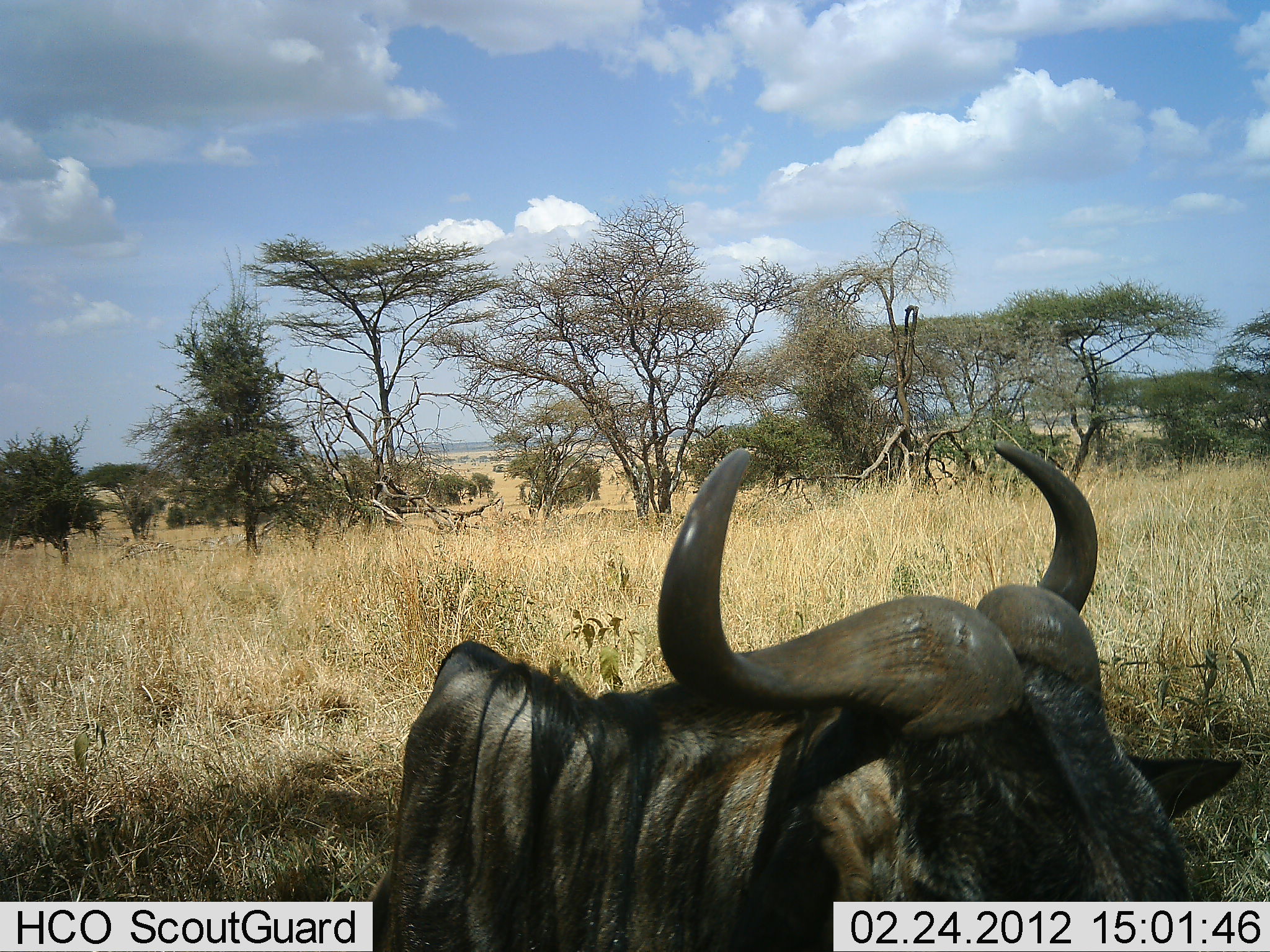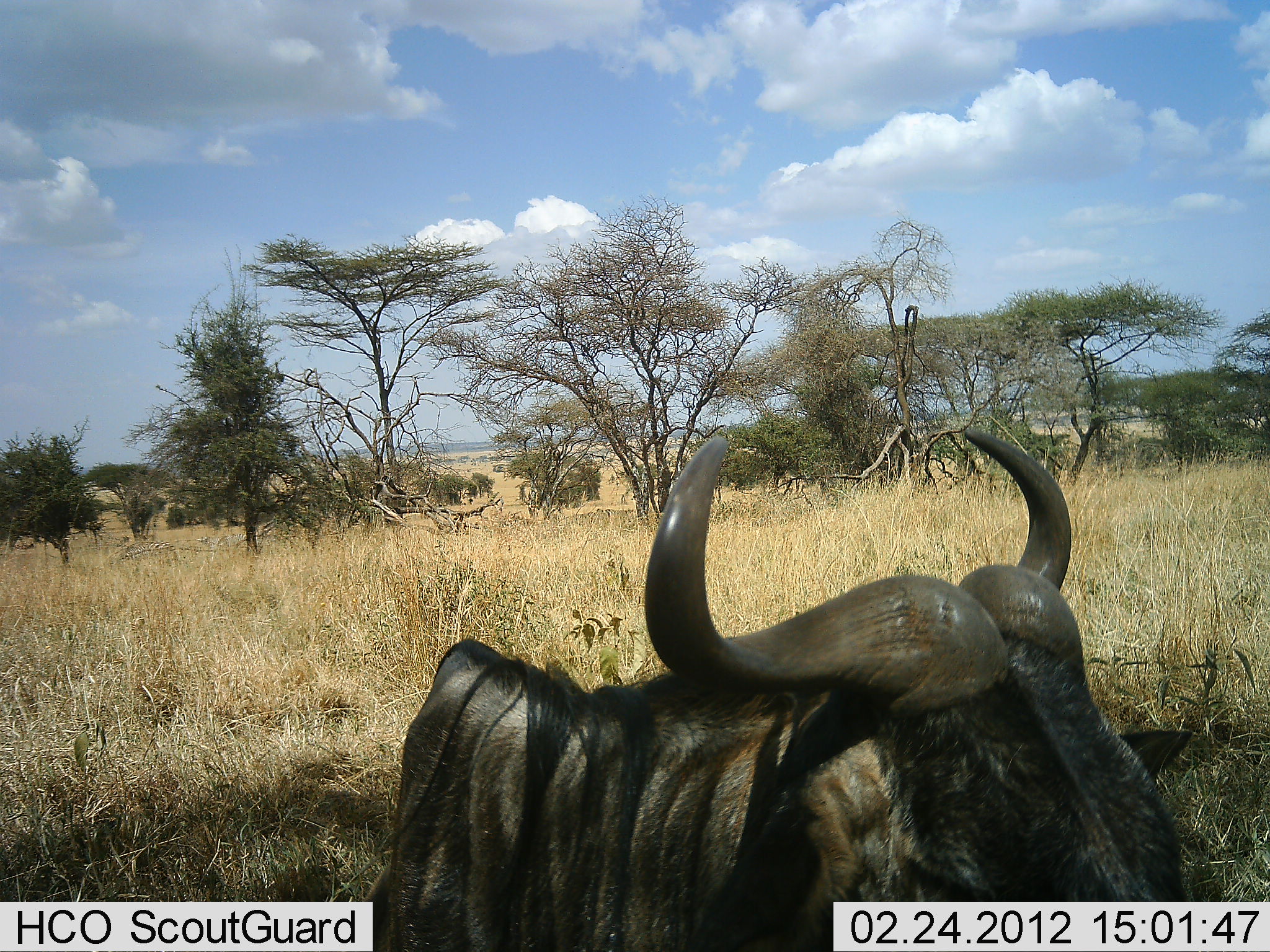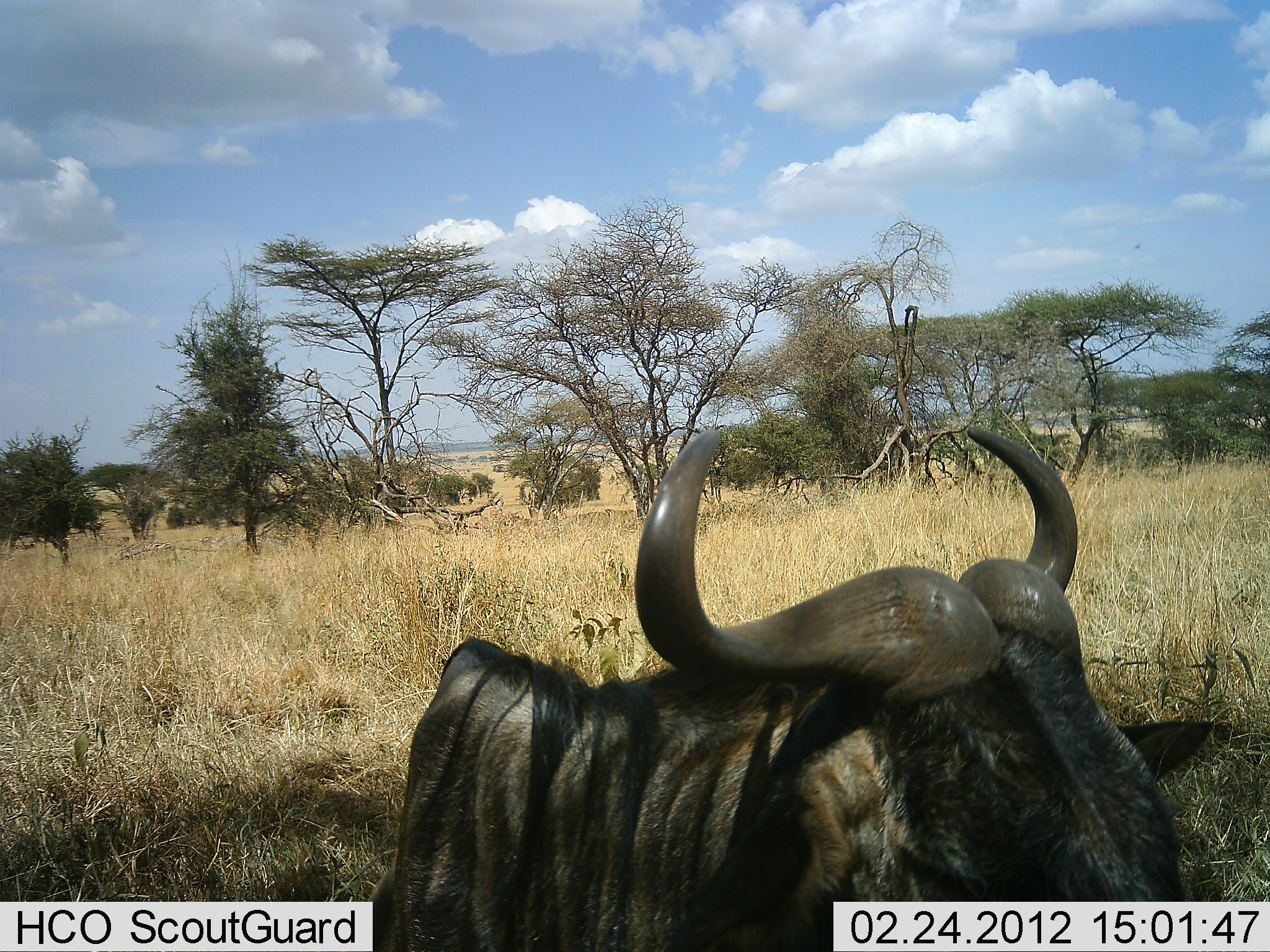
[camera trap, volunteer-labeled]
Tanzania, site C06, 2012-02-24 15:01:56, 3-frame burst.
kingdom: Animalia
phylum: Chordata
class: Mammalia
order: Artiodactyla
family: Bovidae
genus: Connochaetes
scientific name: Connochaetes taurinus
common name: blue wildebeest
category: wildebeest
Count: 1.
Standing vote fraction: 50%.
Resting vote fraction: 50%.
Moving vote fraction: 0%.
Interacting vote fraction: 0%.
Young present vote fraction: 0%.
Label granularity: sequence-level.